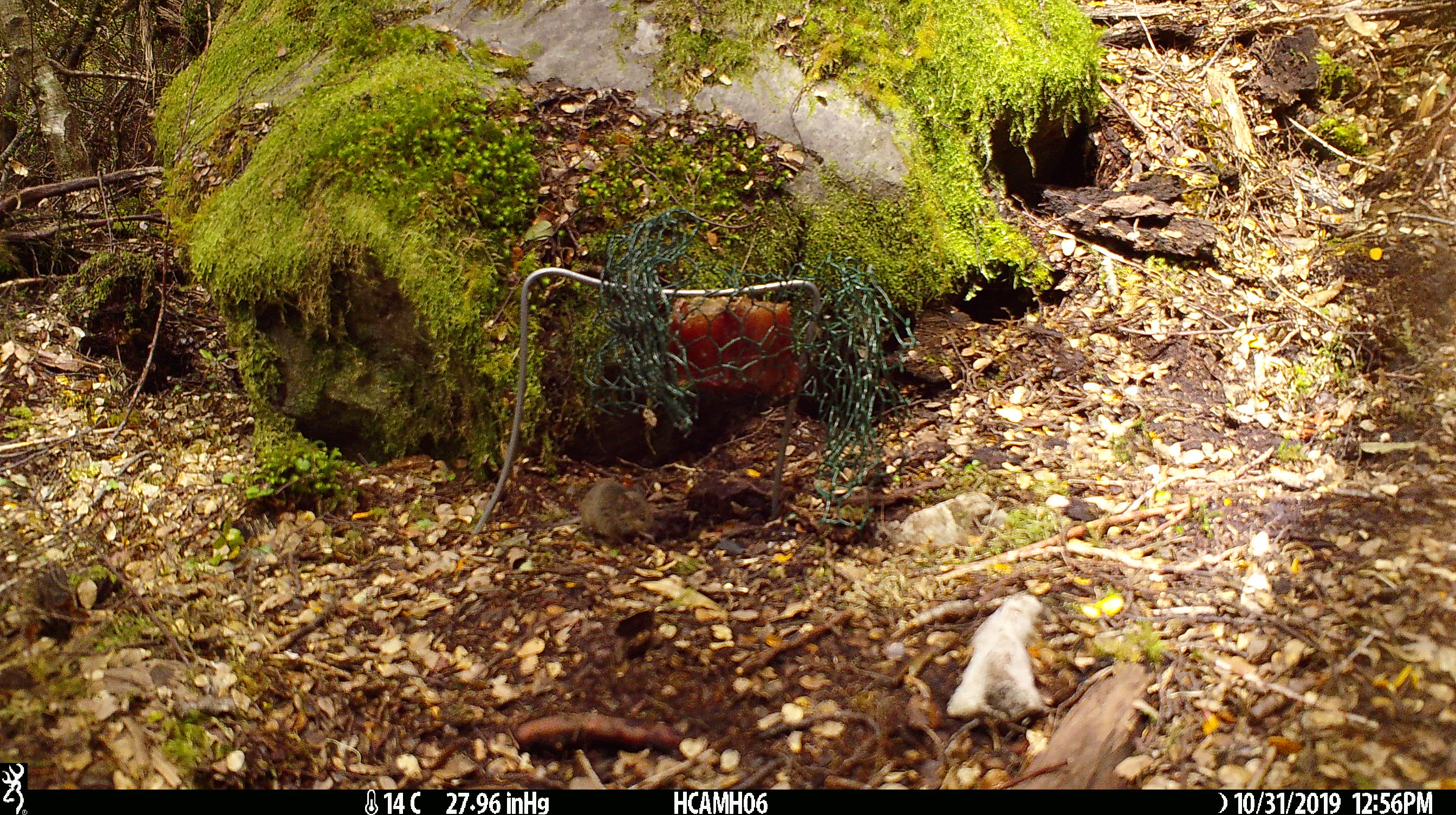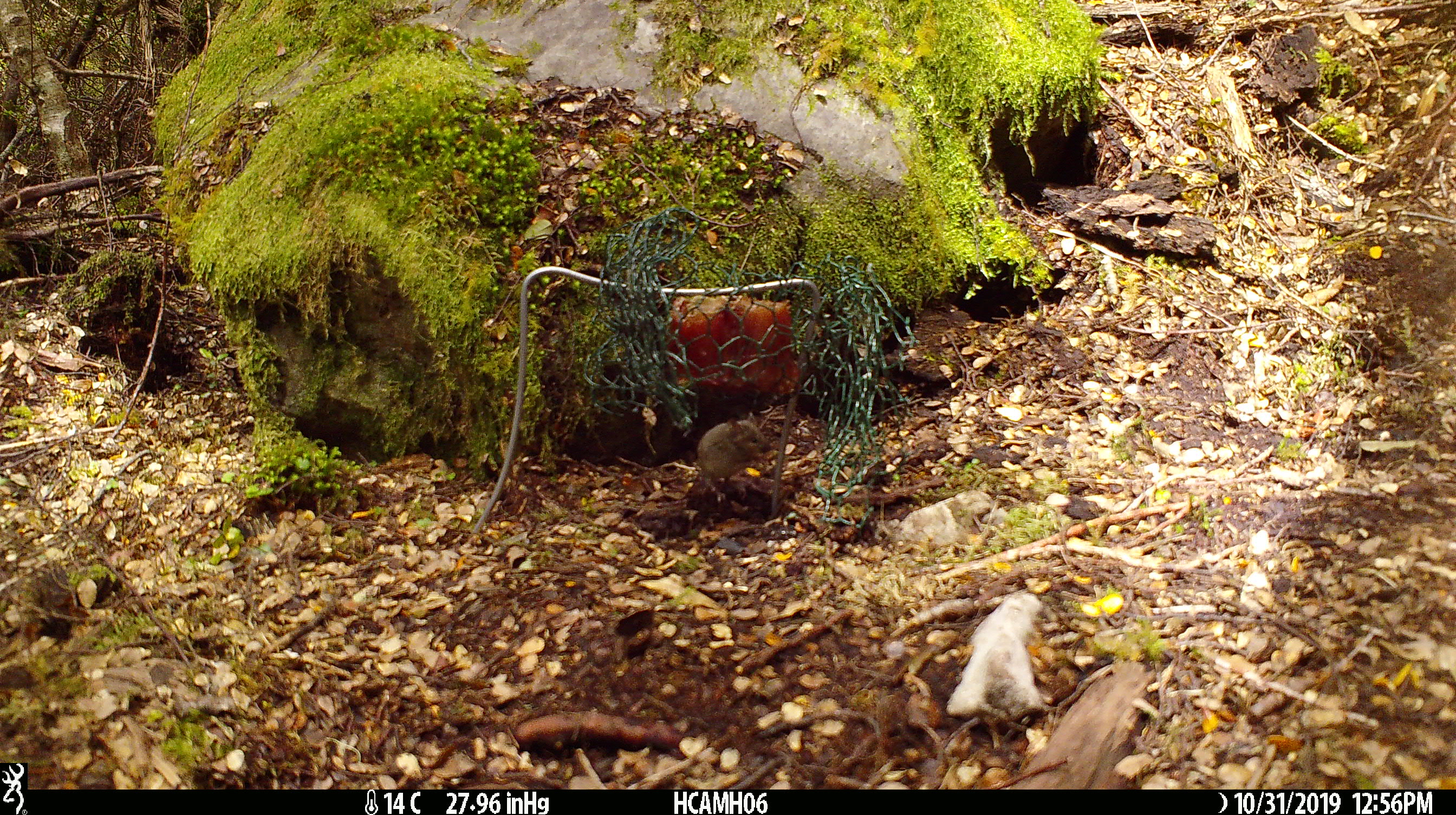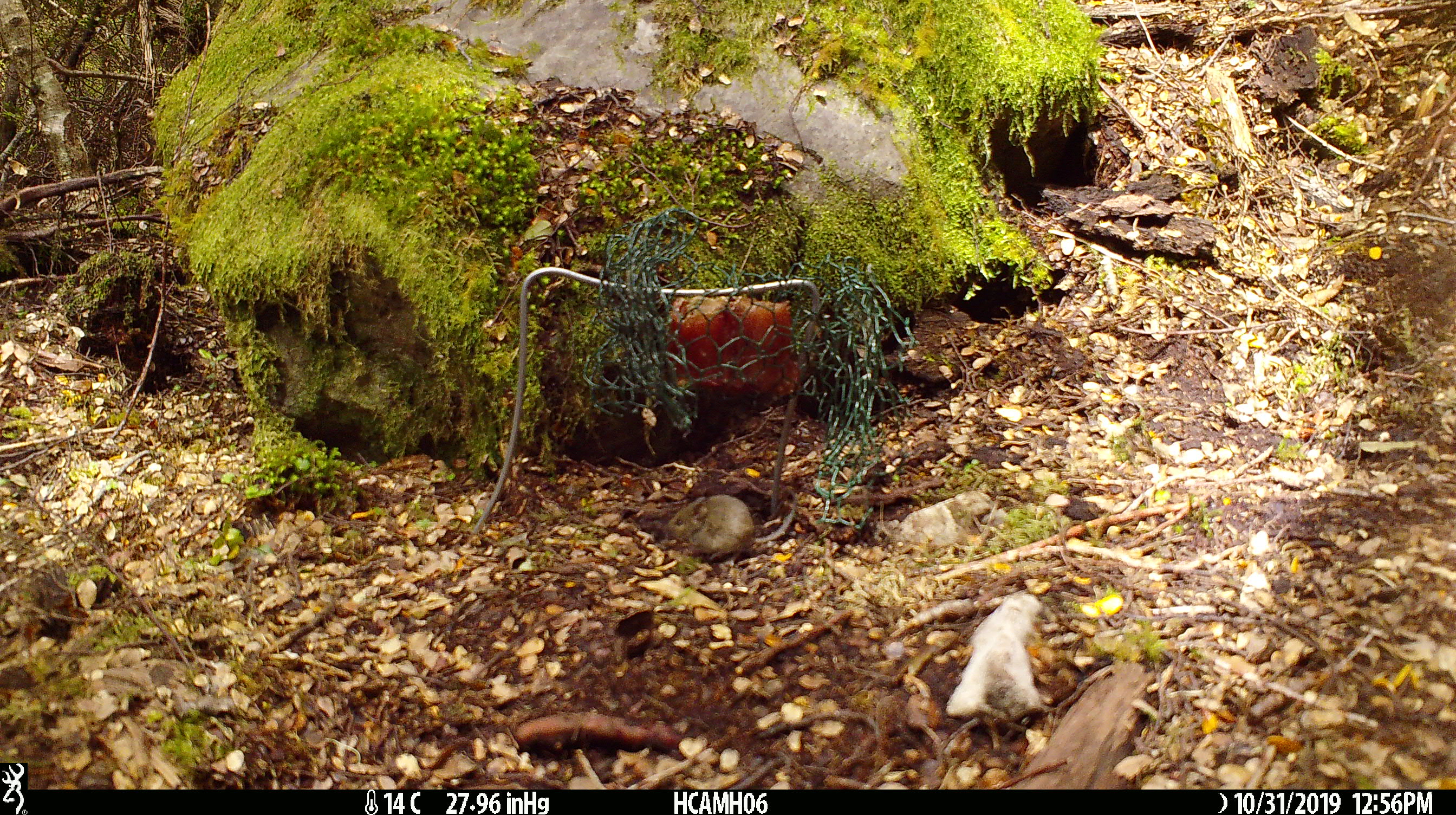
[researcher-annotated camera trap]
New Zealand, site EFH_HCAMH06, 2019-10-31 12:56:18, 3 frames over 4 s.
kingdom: Animalia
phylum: Chordata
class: Mammalia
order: Rodentia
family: Muridae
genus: Mus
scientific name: Mus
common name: mouse